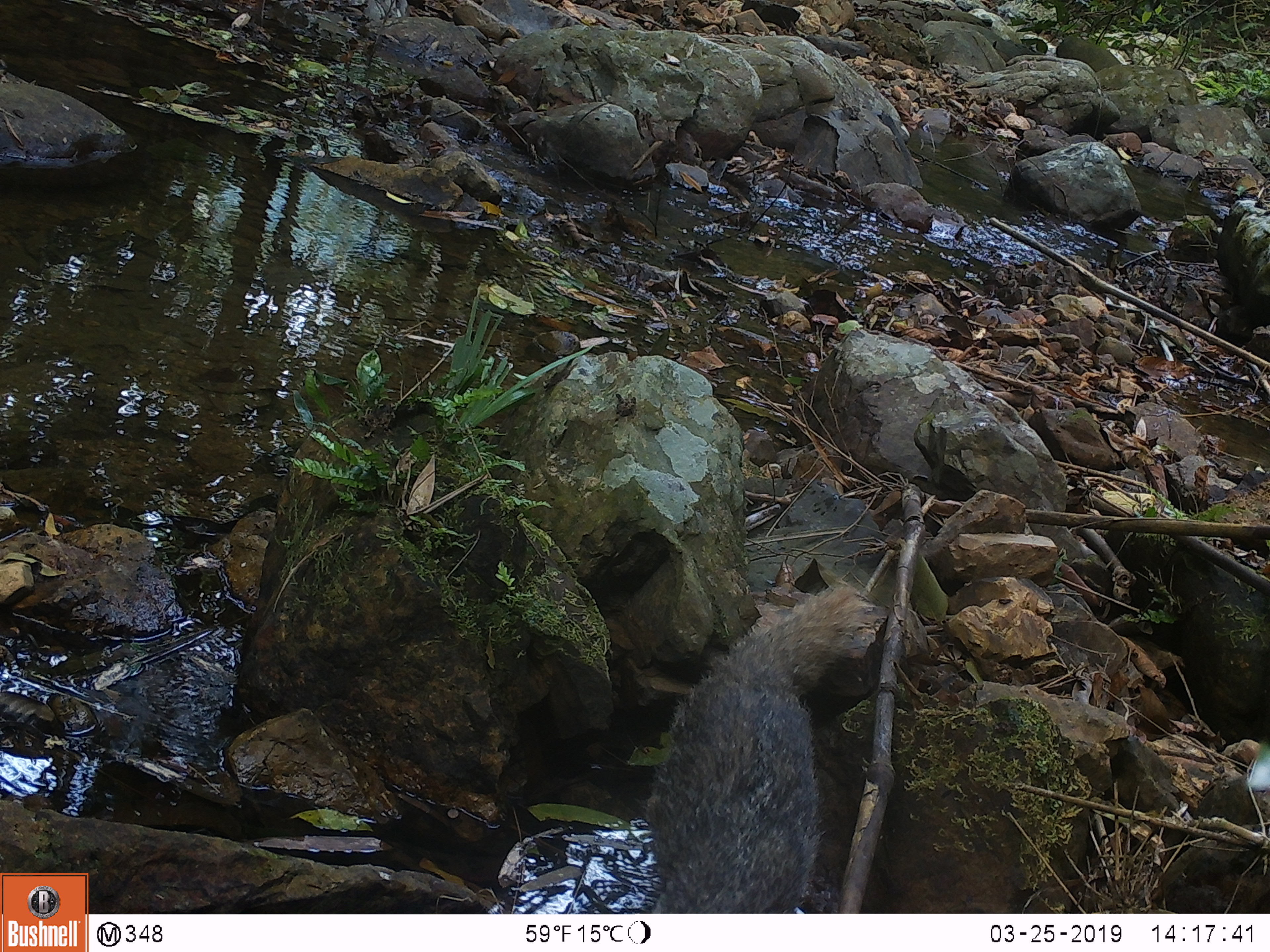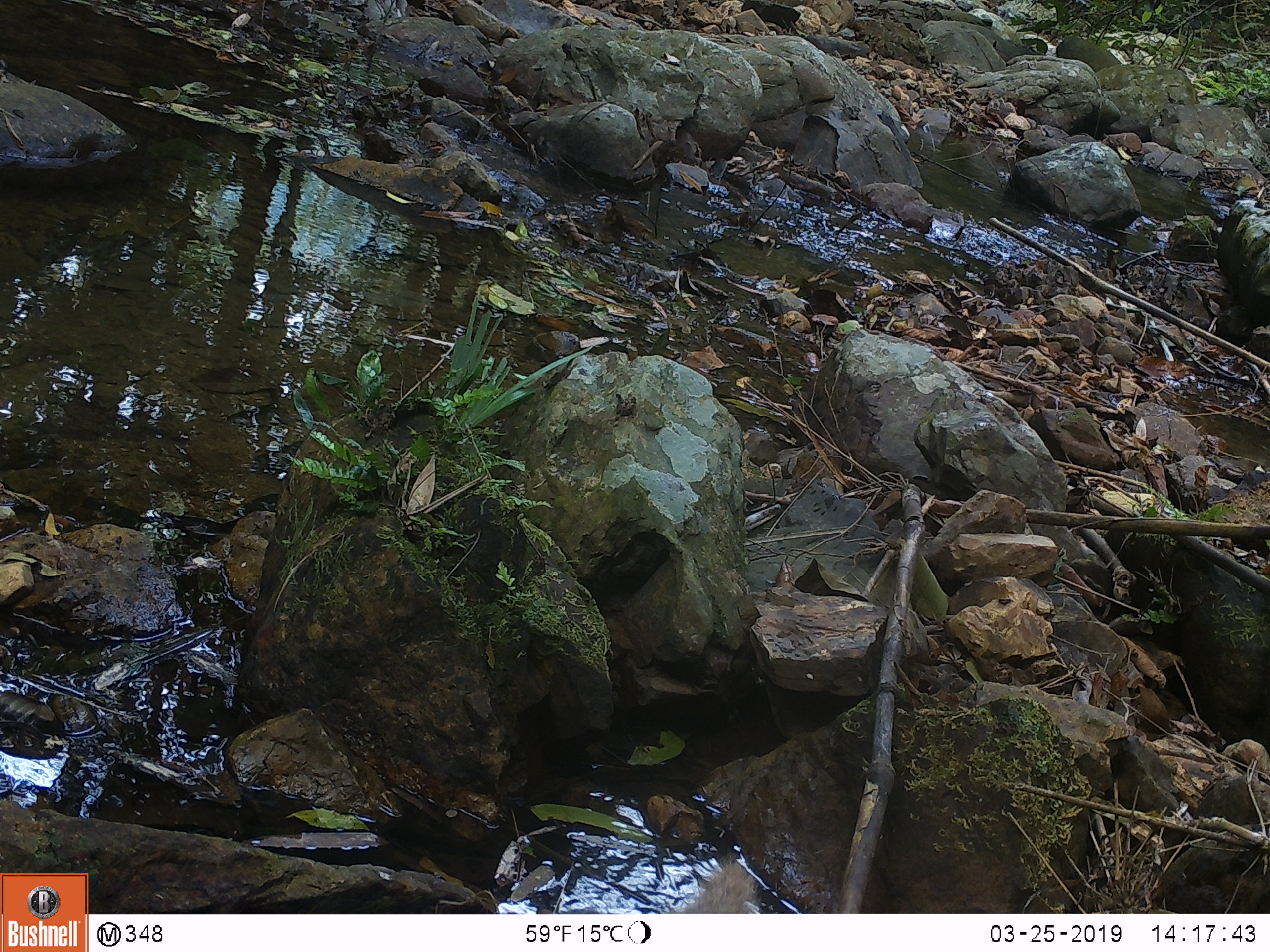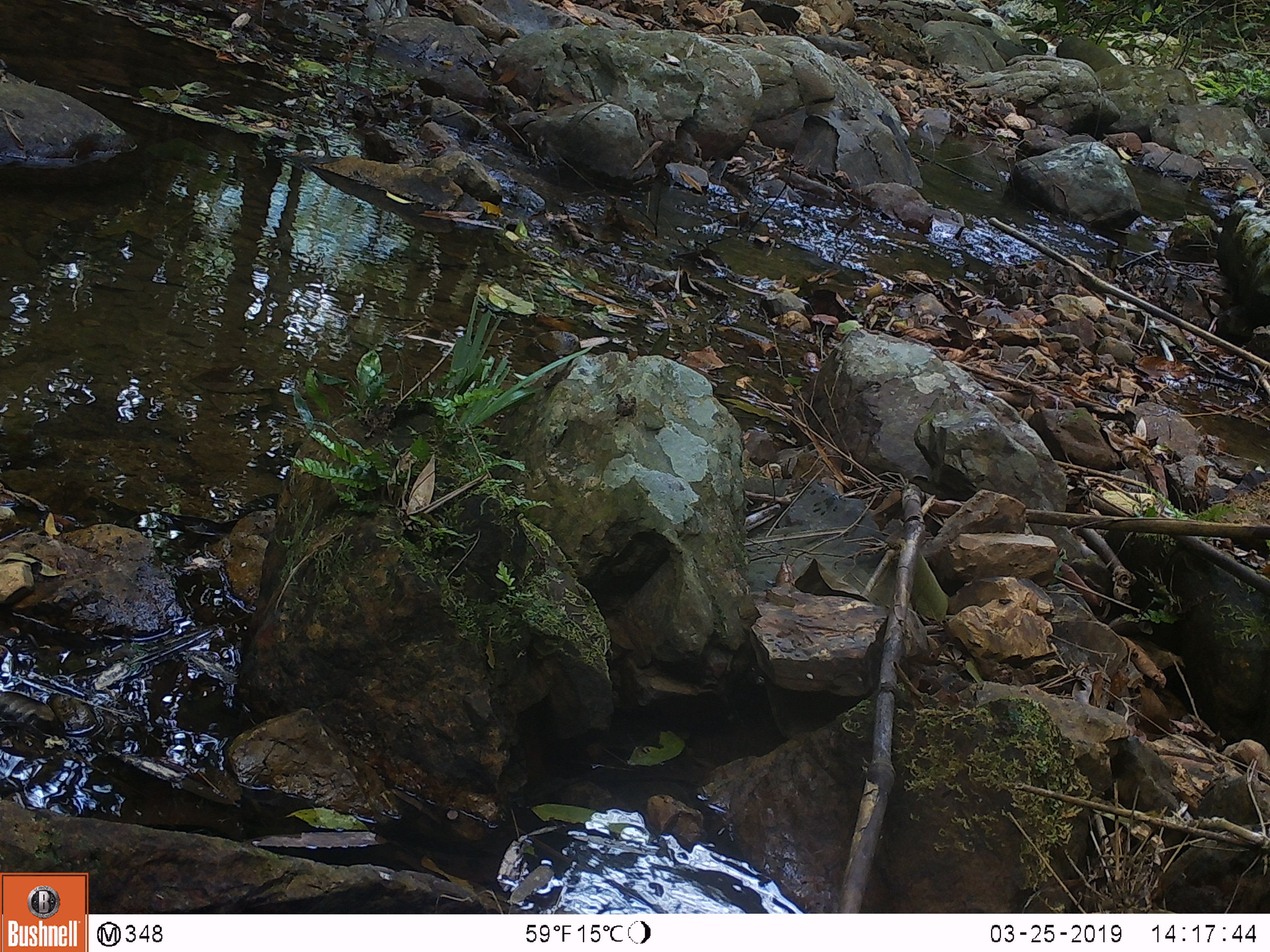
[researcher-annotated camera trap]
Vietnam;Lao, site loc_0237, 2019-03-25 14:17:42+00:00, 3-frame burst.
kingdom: Animalia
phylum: Chordata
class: Mammalia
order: Carnivora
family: Herpestidae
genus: Urva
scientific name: Urva urva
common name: crab-eating mongoose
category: crab eating mongoose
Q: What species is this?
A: Crab eating mongoose (crab-eating mongoose) (Urva urva).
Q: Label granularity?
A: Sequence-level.